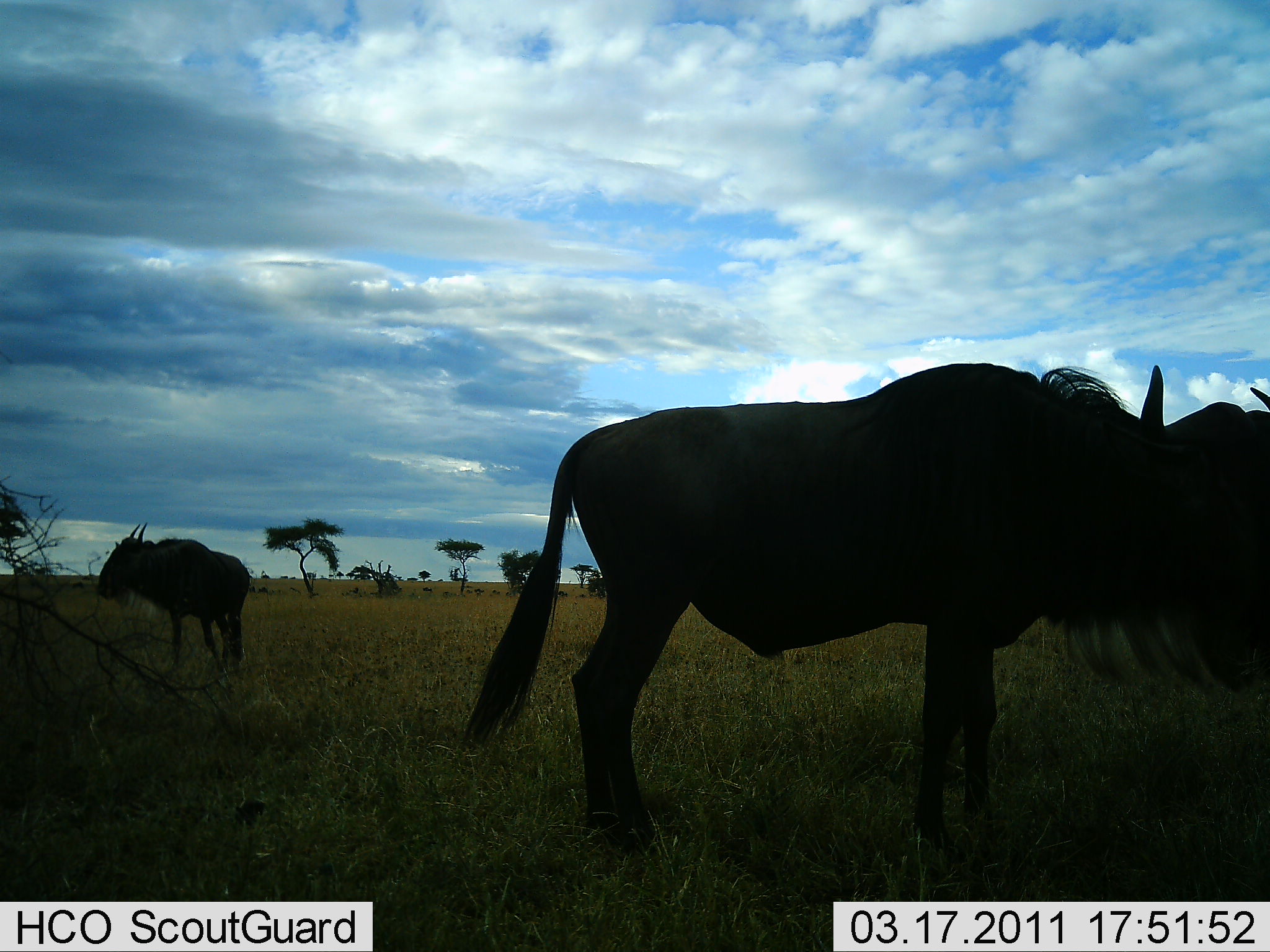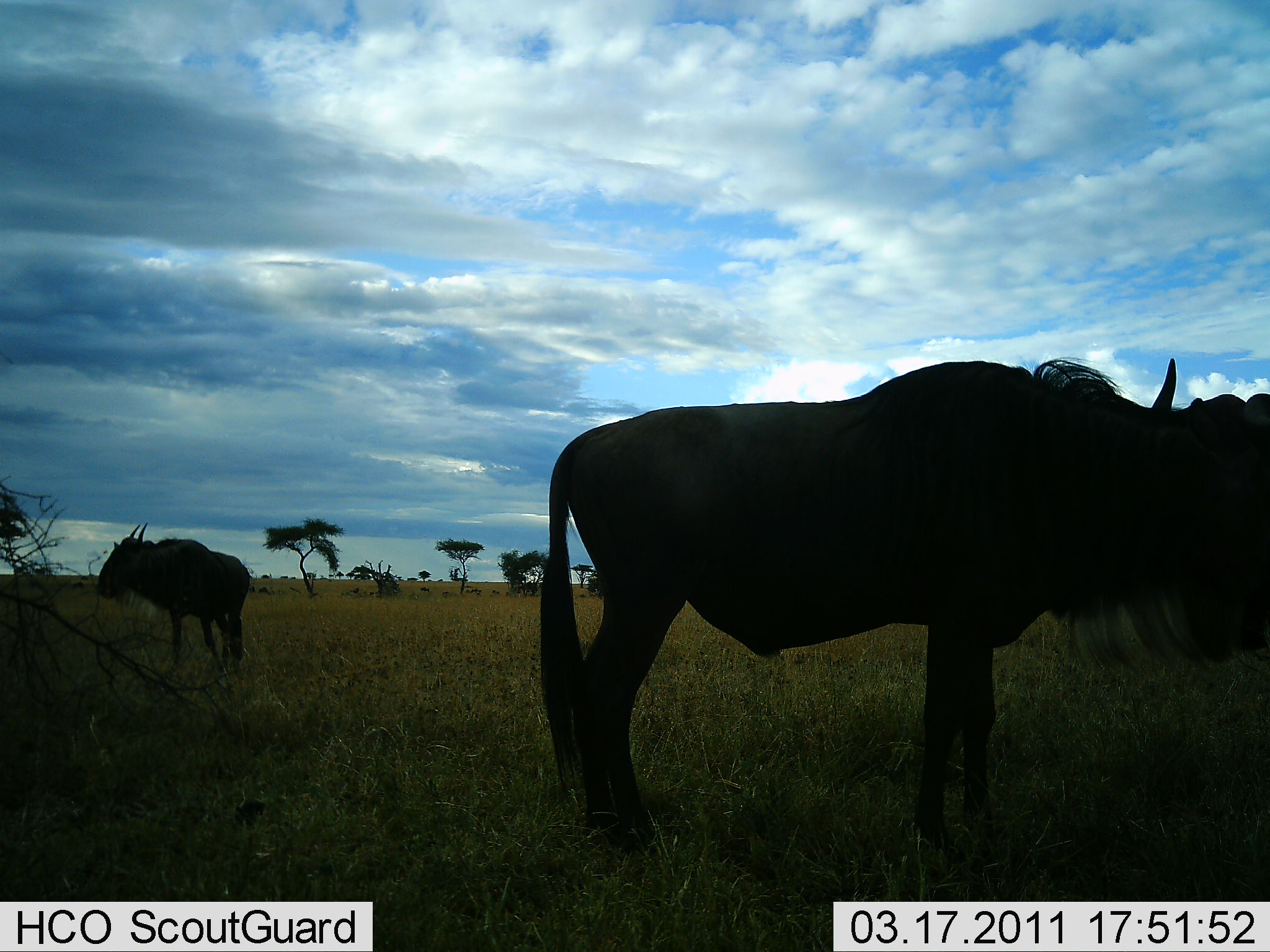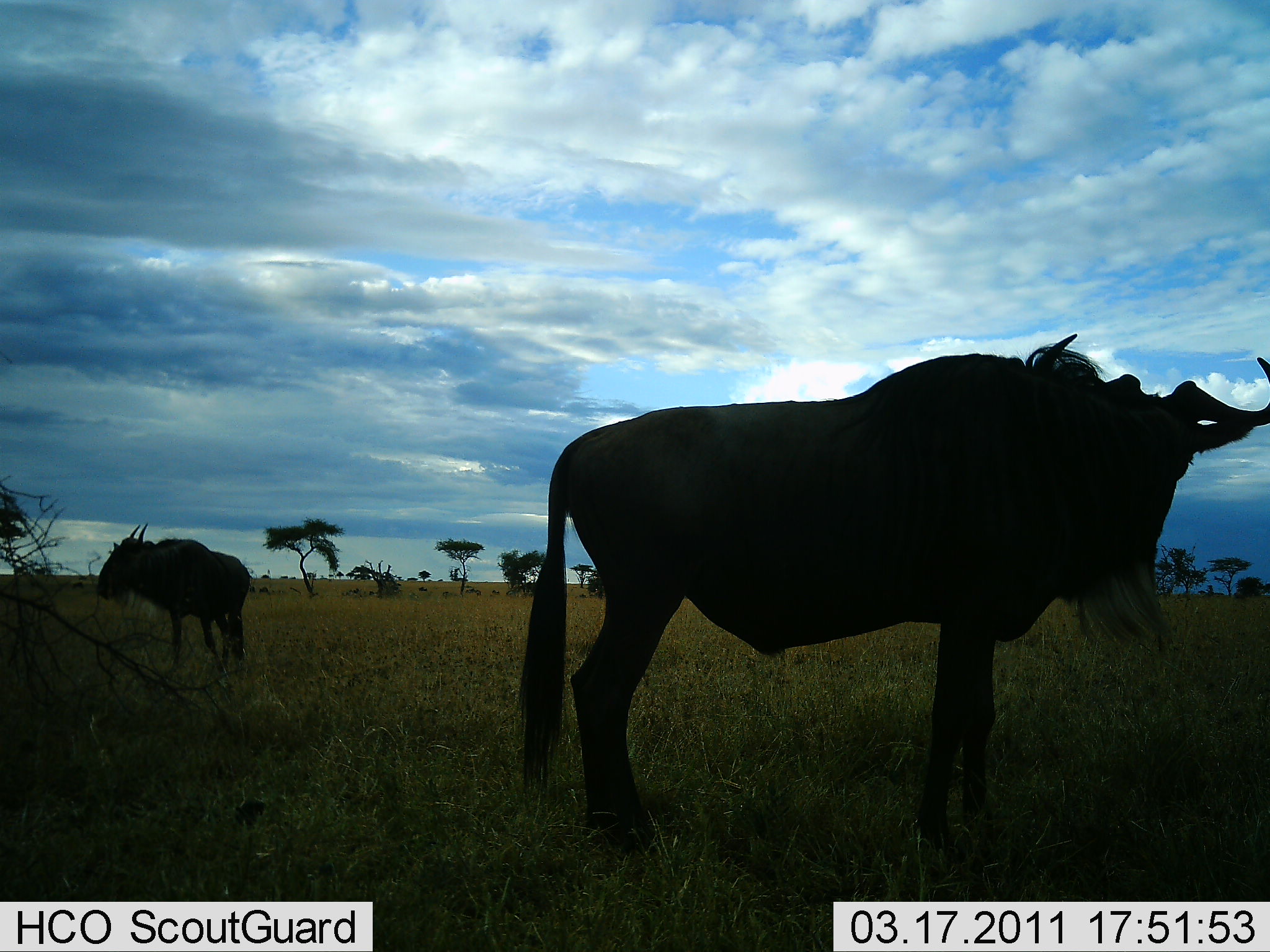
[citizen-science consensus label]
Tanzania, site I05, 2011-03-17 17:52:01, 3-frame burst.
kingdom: Animalia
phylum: Chordata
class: Mammalia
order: Artiodactyla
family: Bovidae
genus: Connochaetes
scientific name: Connochaetes taurinus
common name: blue wildebeest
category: wildebeest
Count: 2.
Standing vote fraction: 100%.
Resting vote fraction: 0%.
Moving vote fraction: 9%.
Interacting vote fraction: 0%.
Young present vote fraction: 0%.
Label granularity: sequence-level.